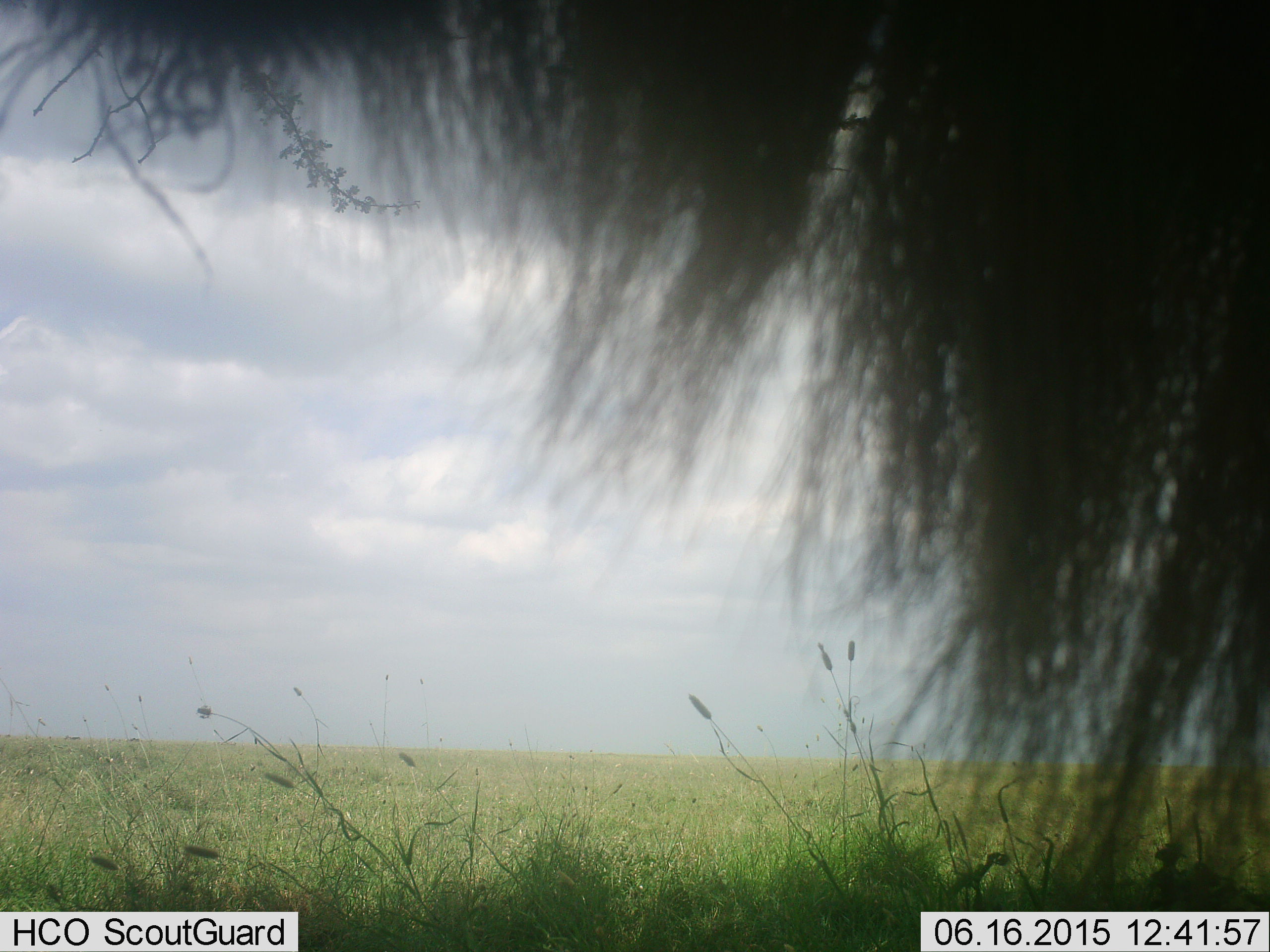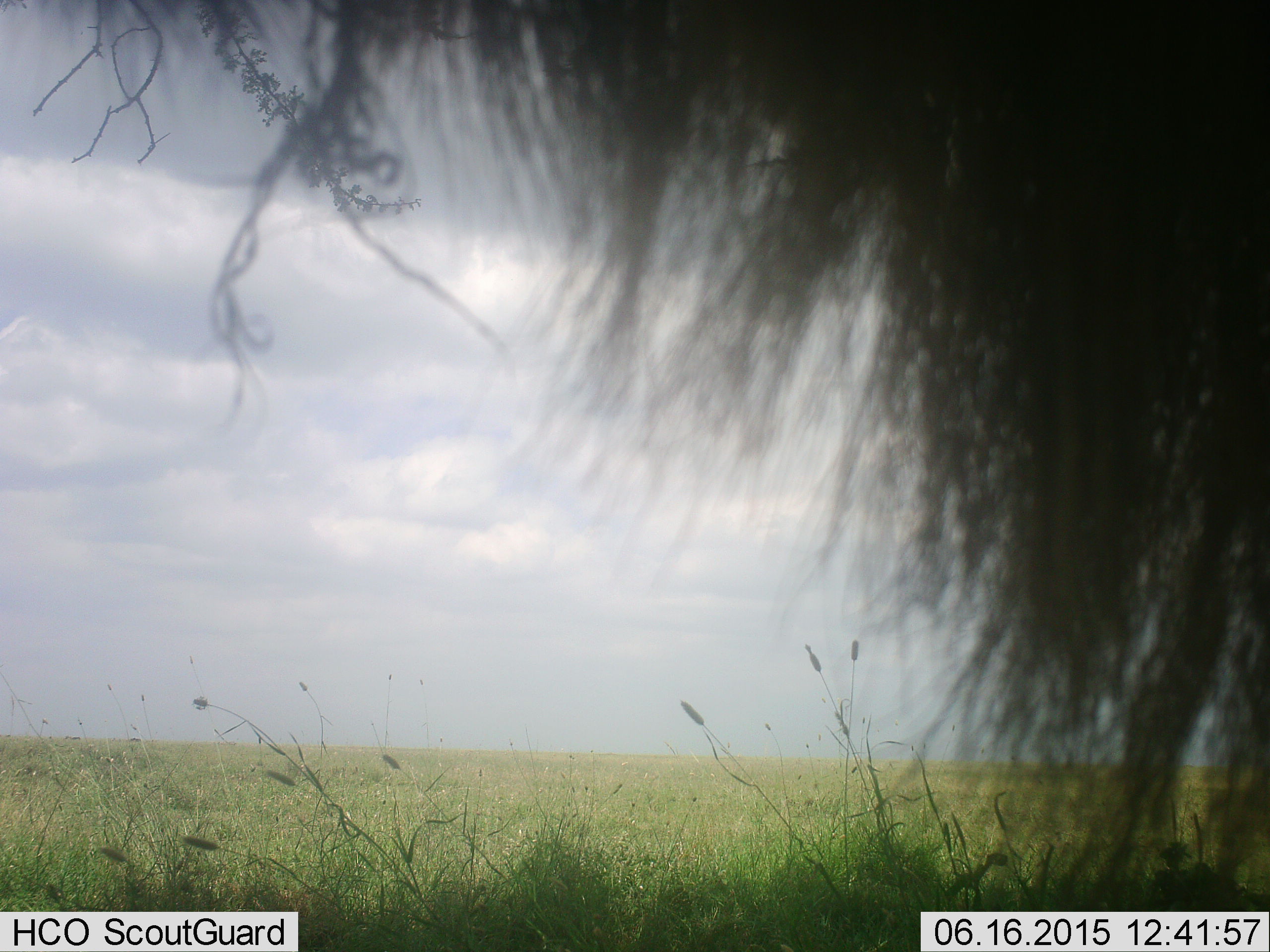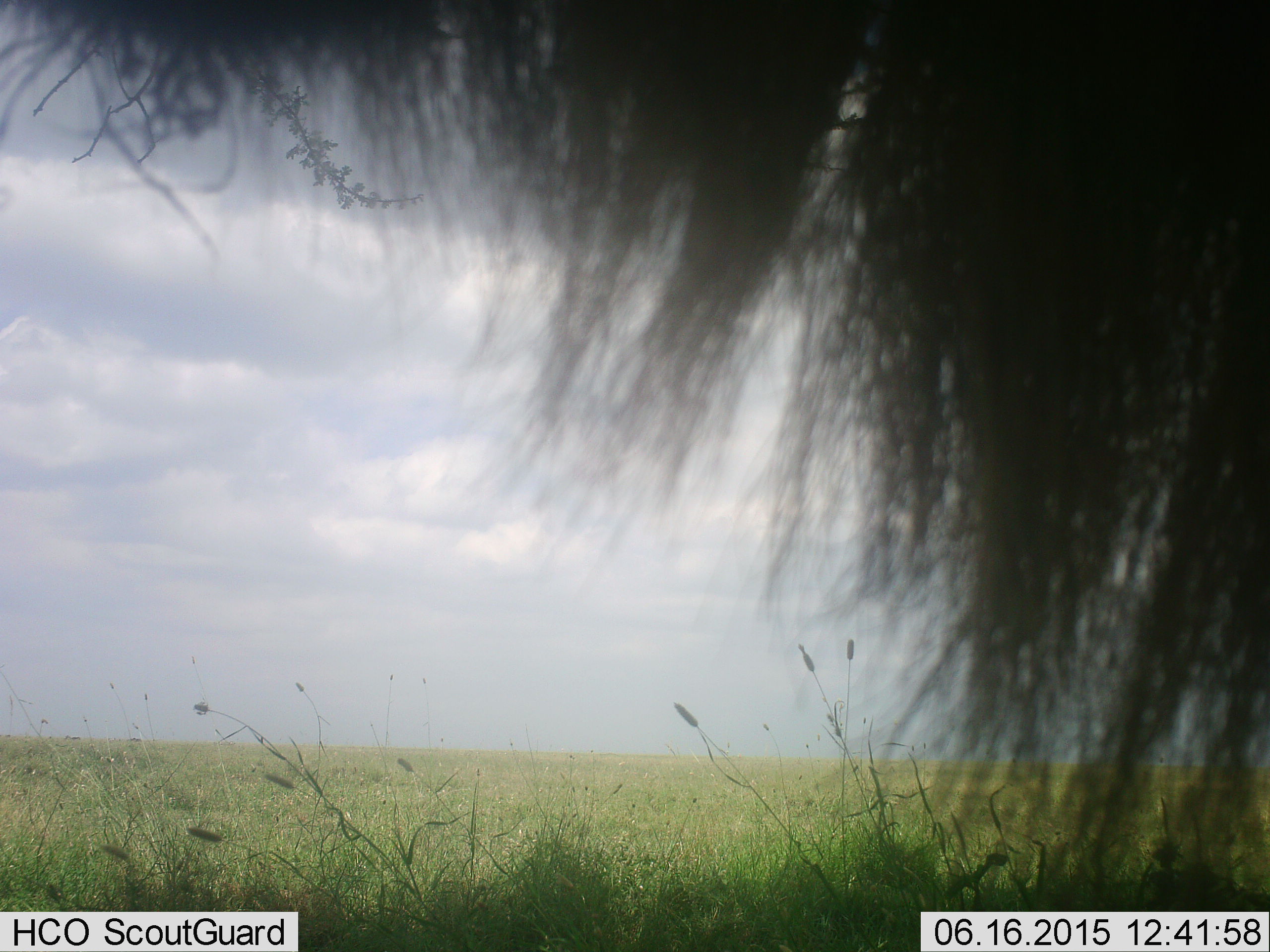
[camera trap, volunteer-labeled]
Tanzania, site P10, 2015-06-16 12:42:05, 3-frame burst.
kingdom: Animalia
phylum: Chordata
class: Mammalia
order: Artiodactyla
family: Bovidae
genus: Connochaetes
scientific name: Connochaetes taurinus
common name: blue wildebeest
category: wildebeest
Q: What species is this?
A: Wildebeest (blue wildebeest) (Connochaetes taurinus).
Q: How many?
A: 1.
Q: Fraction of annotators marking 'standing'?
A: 100%.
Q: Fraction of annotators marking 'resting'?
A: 0%.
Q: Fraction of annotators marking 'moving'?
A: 0%.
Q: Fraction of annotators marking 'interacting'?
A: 0%.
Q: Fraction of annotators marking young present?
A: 0%.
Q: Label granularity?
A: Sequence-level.